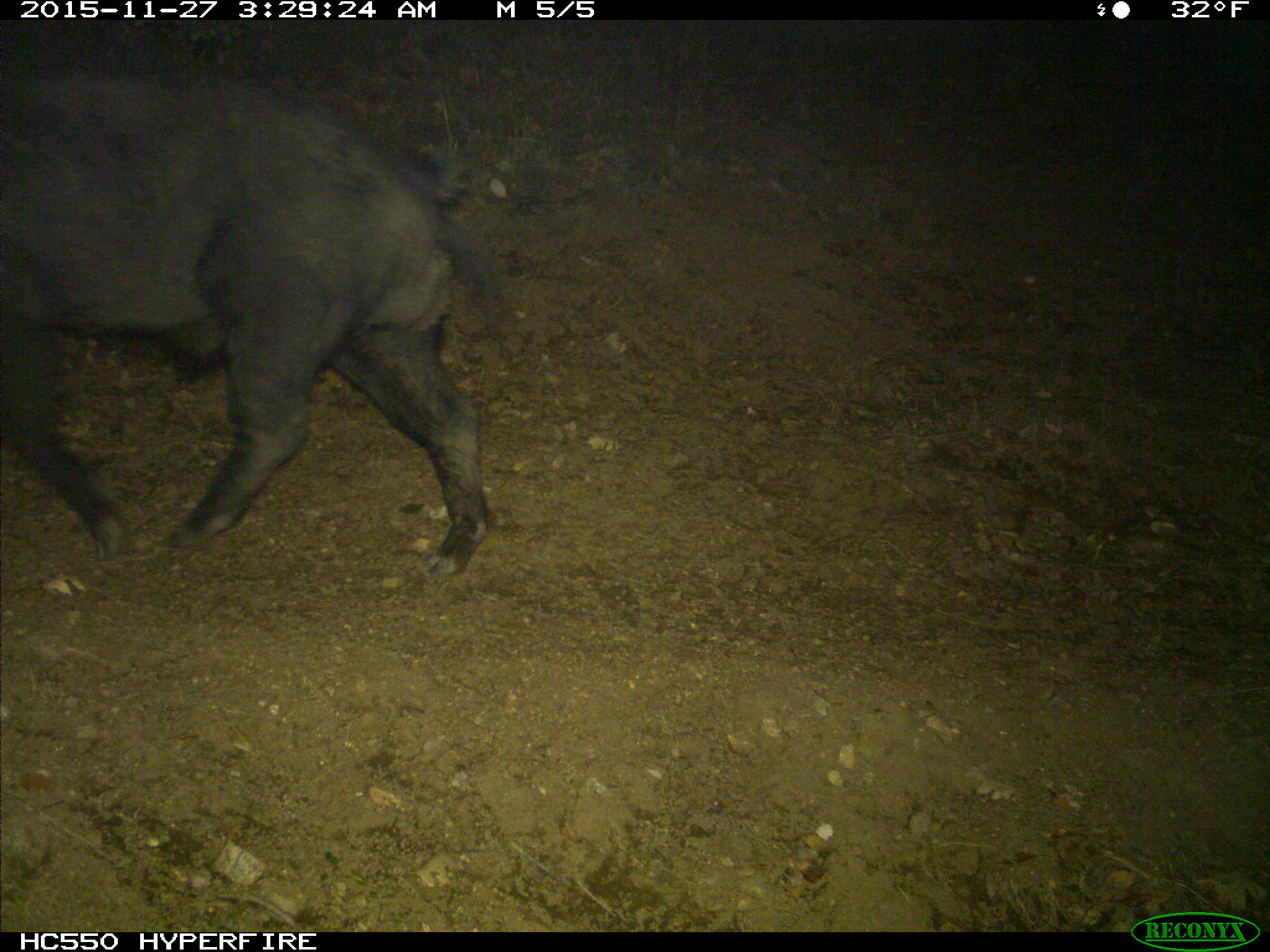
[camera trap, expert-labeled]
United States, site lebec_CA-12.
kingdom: Animalia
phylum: Chordata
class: Mammalia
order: Artiodactyla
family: Suidae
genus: Sus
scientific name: Sus scrofa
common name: wild boar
Sus scrofa (wild boar).